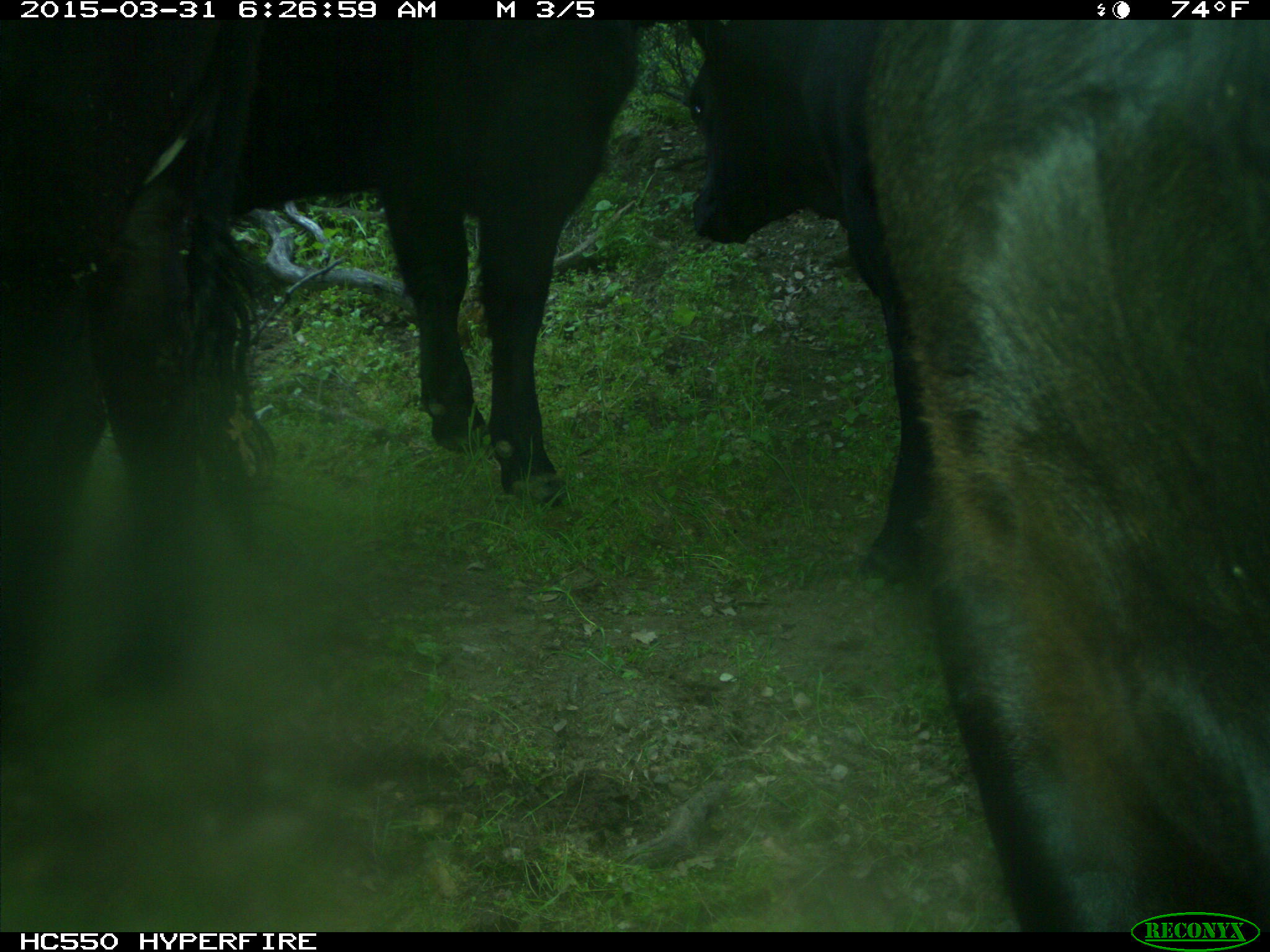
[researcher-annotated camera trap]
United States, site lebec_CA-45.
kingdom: Animalia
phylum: Chordata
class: Mammalia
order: Artiodactyla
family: Bovidae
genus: Bos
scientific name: Bos taurus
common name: domestic cow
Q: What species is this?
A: Bos taurus (domestic cow).